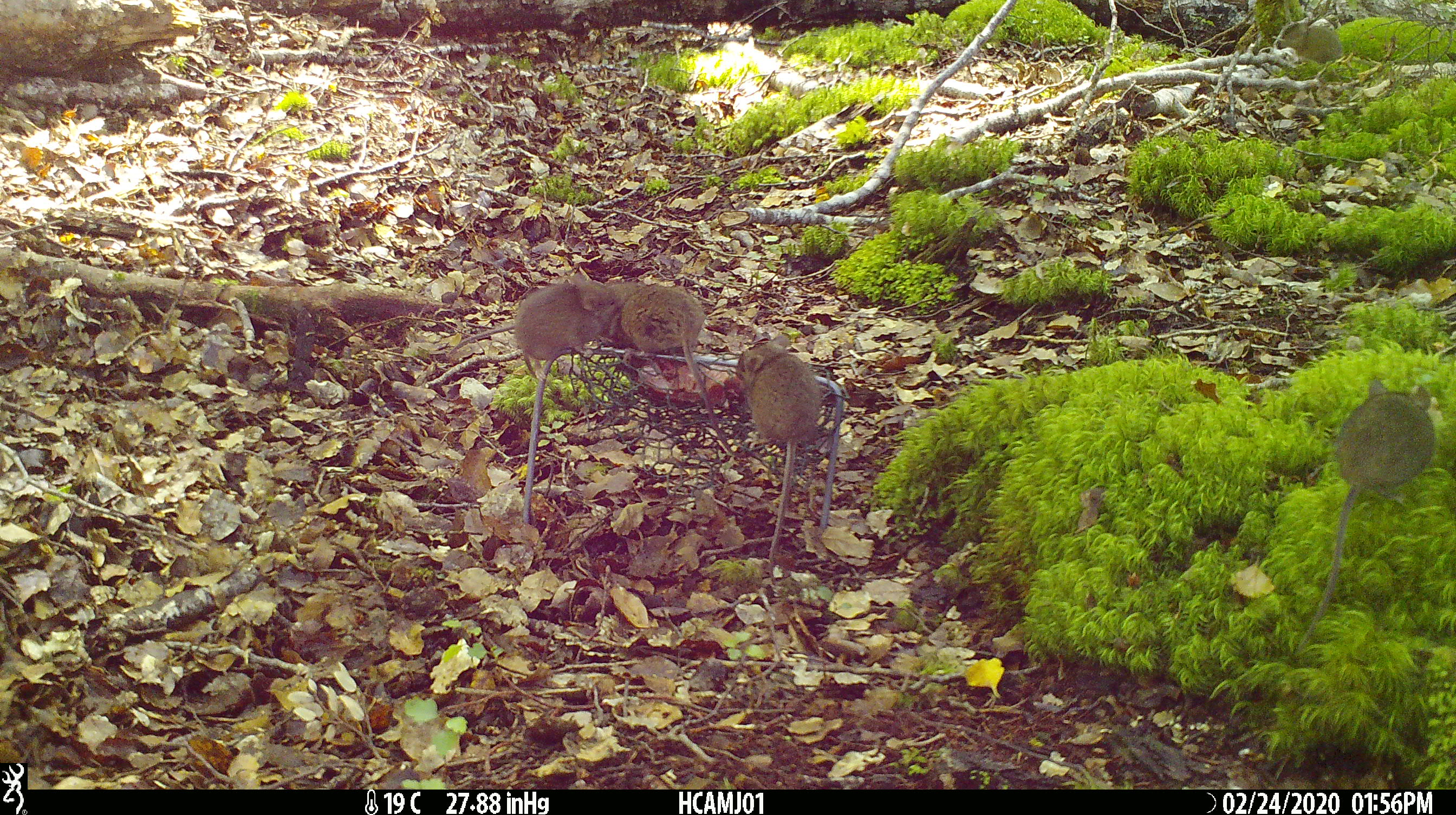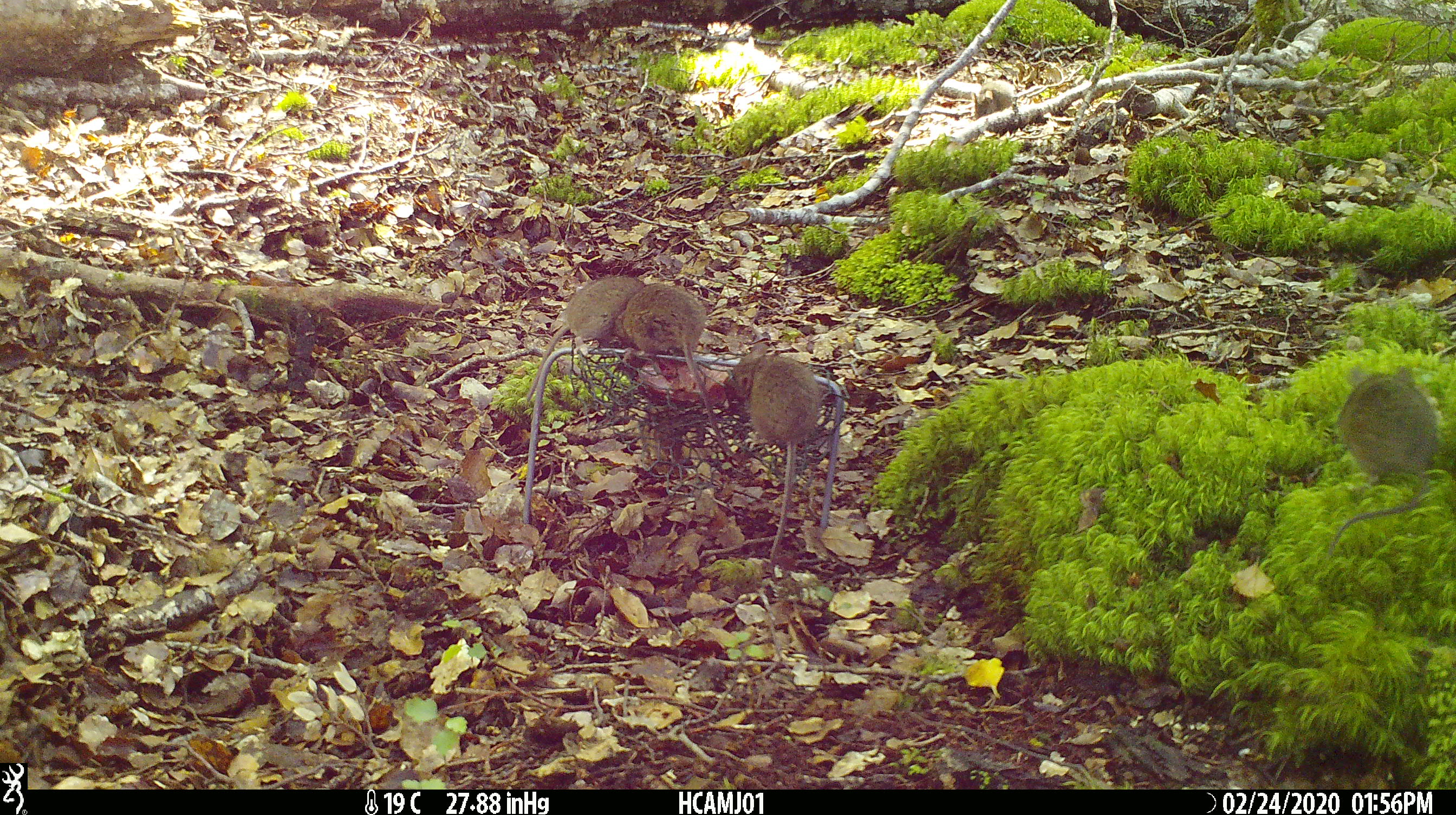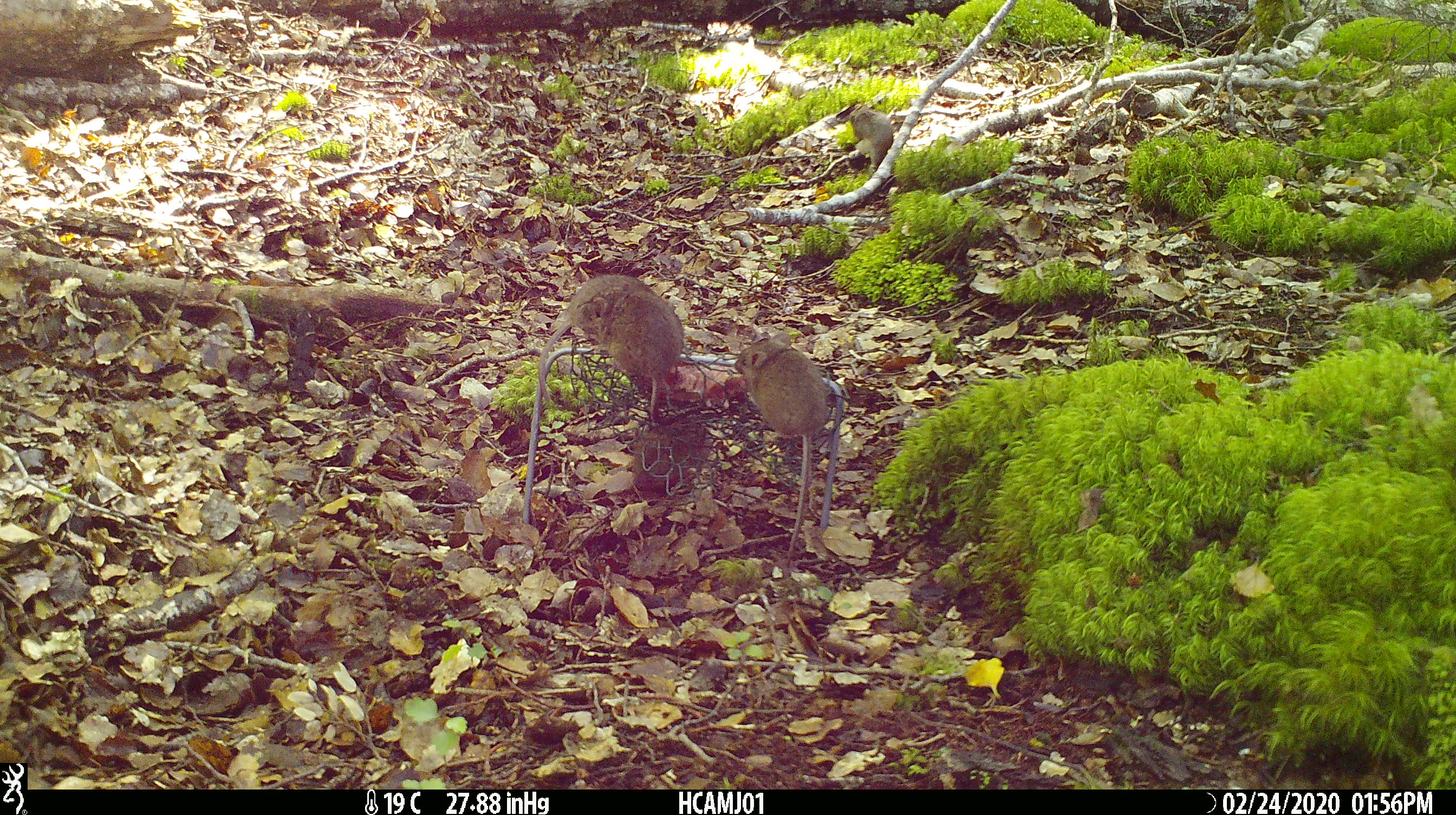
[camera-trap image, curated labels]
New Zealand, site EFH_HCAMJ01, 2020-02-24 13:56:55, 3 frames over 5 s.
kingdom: Animalia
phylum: Chordata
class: Mammalia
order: Rodentia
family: Muridae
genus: Mus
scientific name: Mus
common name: mouse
Mouse (Mus).